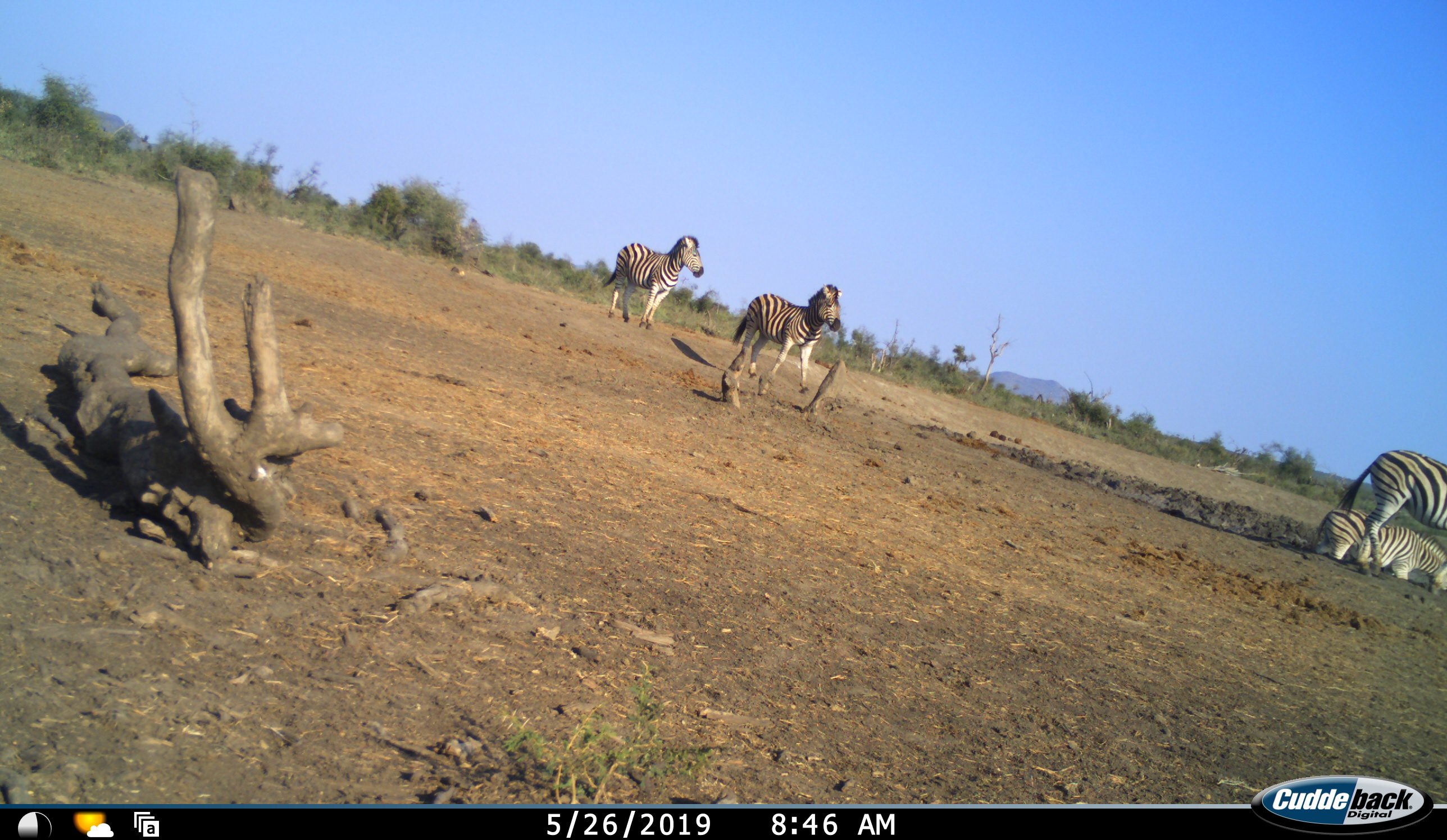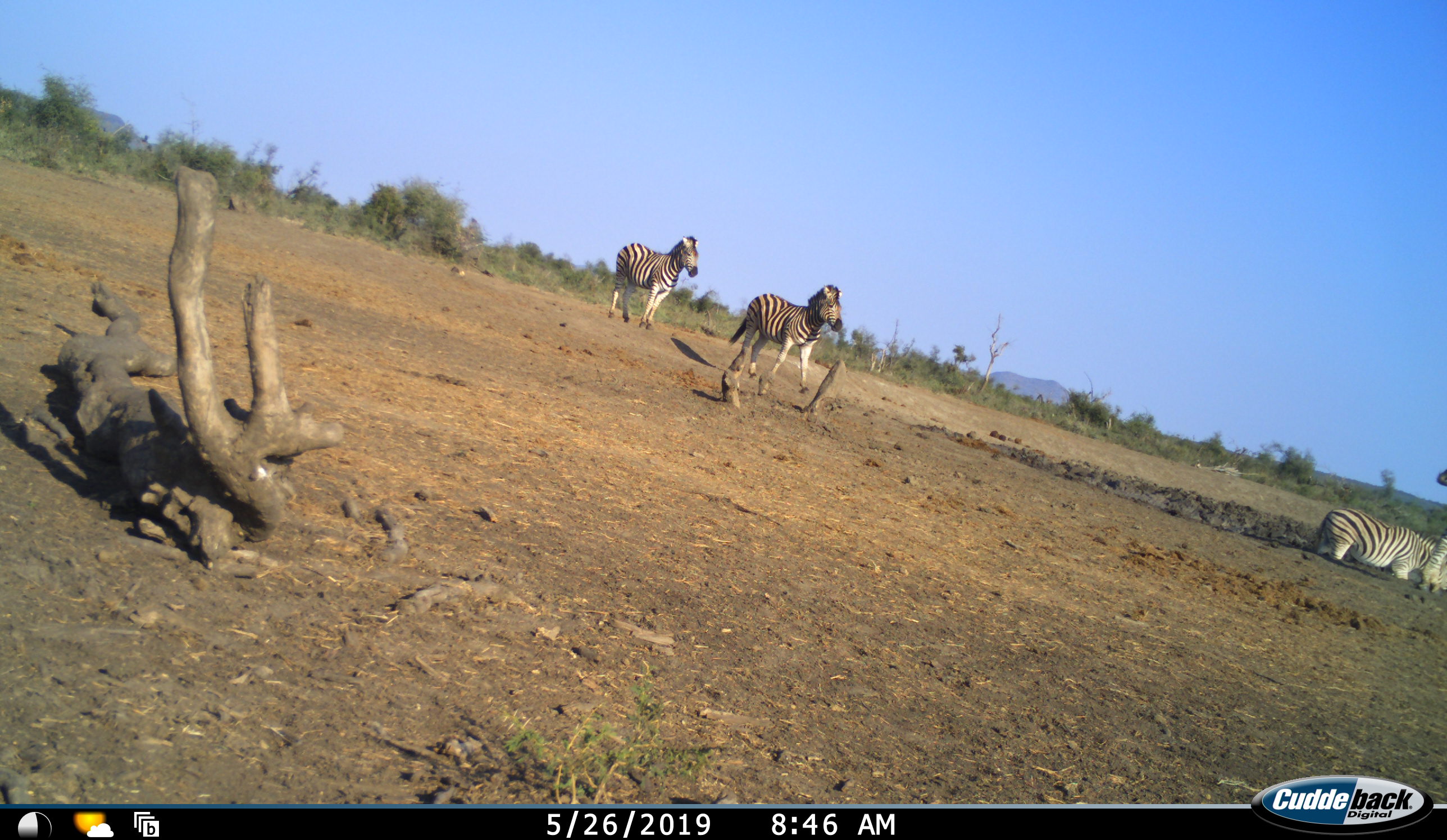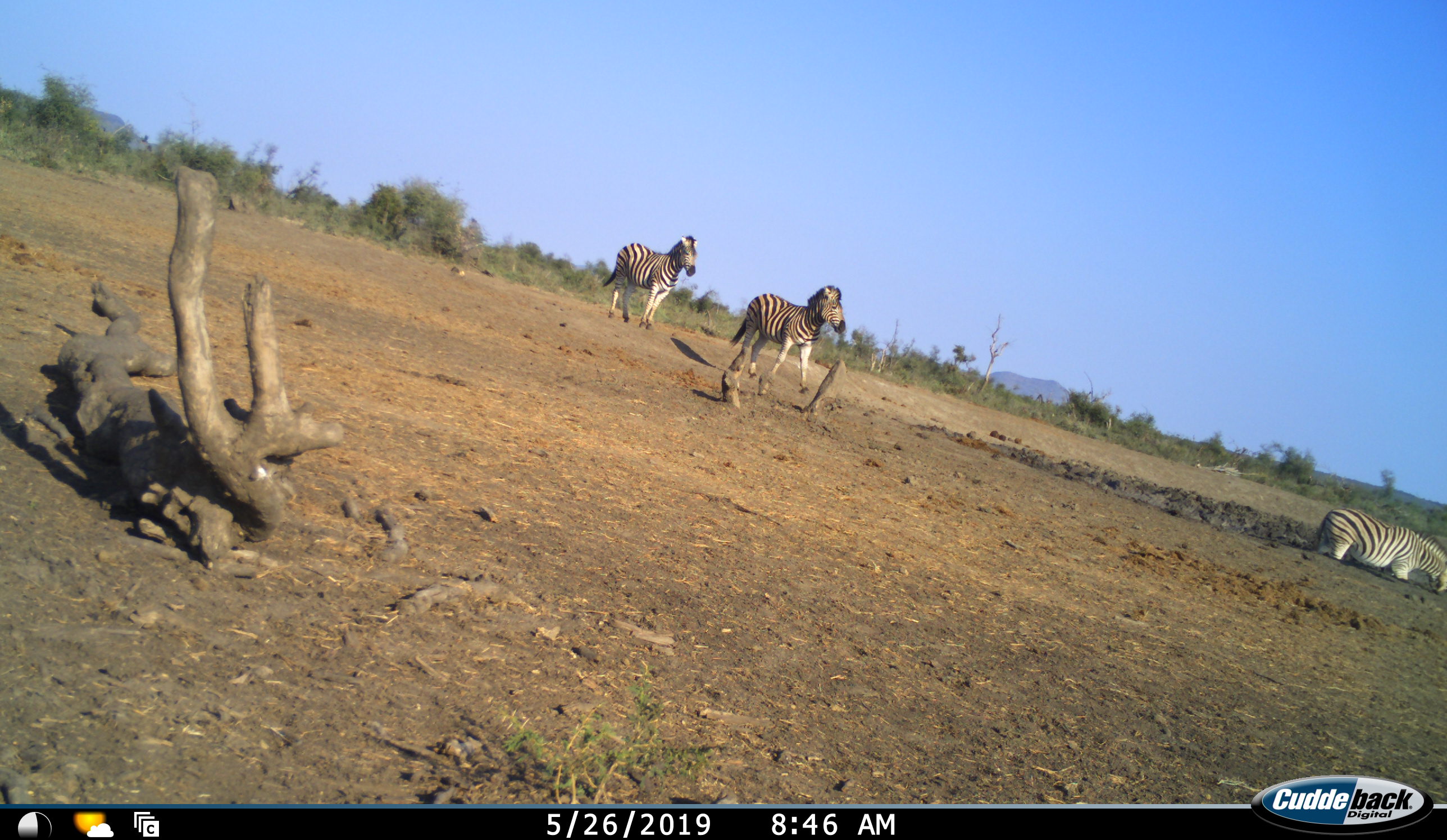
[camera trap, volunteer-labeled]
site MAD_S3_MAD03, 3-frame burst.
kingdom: Animalia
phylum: Chordata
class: Mammalia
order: Perissodactyla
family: Equidae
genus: Equus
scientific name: Equus quagga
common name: plains zebra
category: zebraplains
Zebraplains (plains zebra) (Equus quagga), count 4. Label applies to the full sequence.